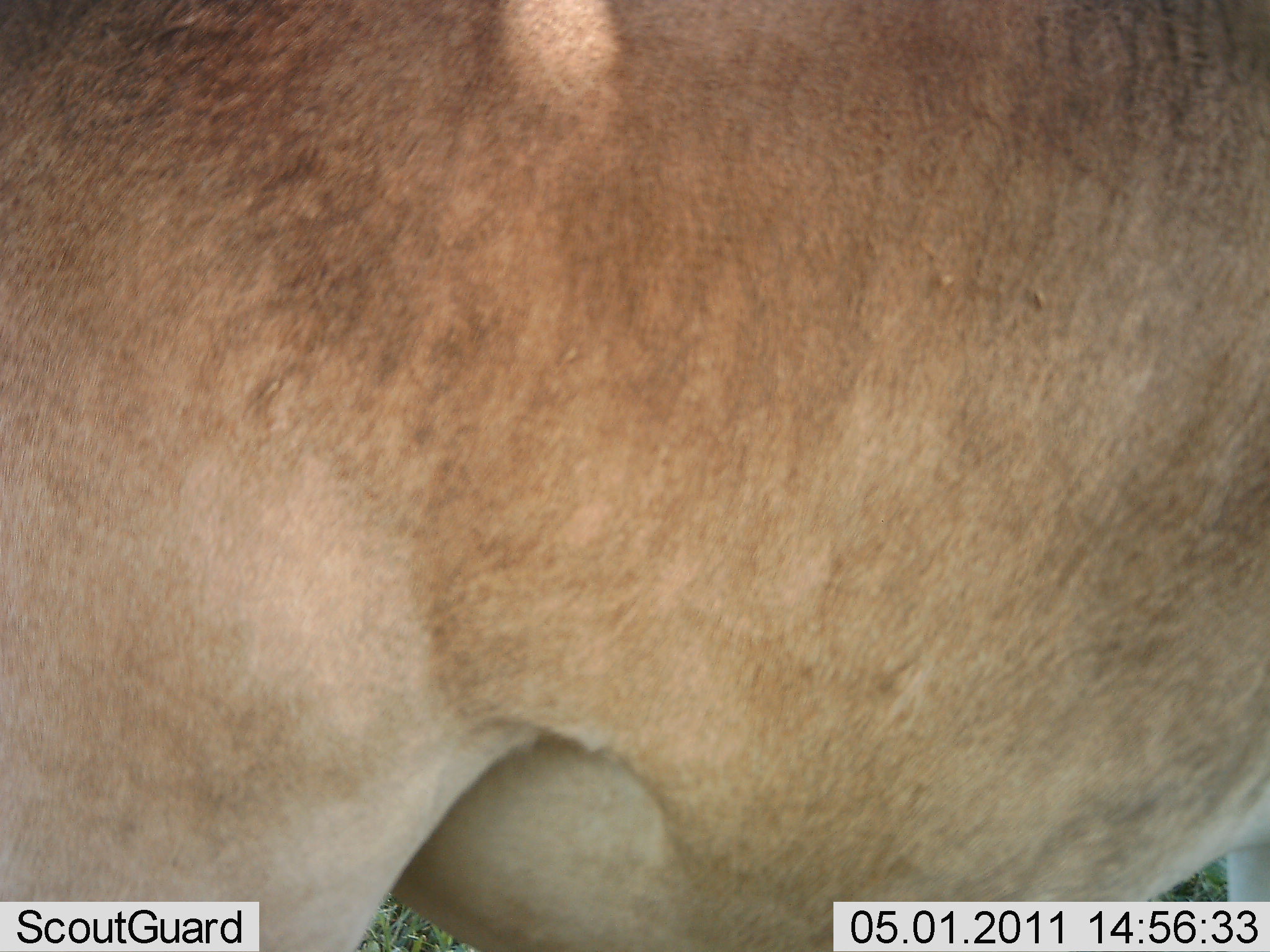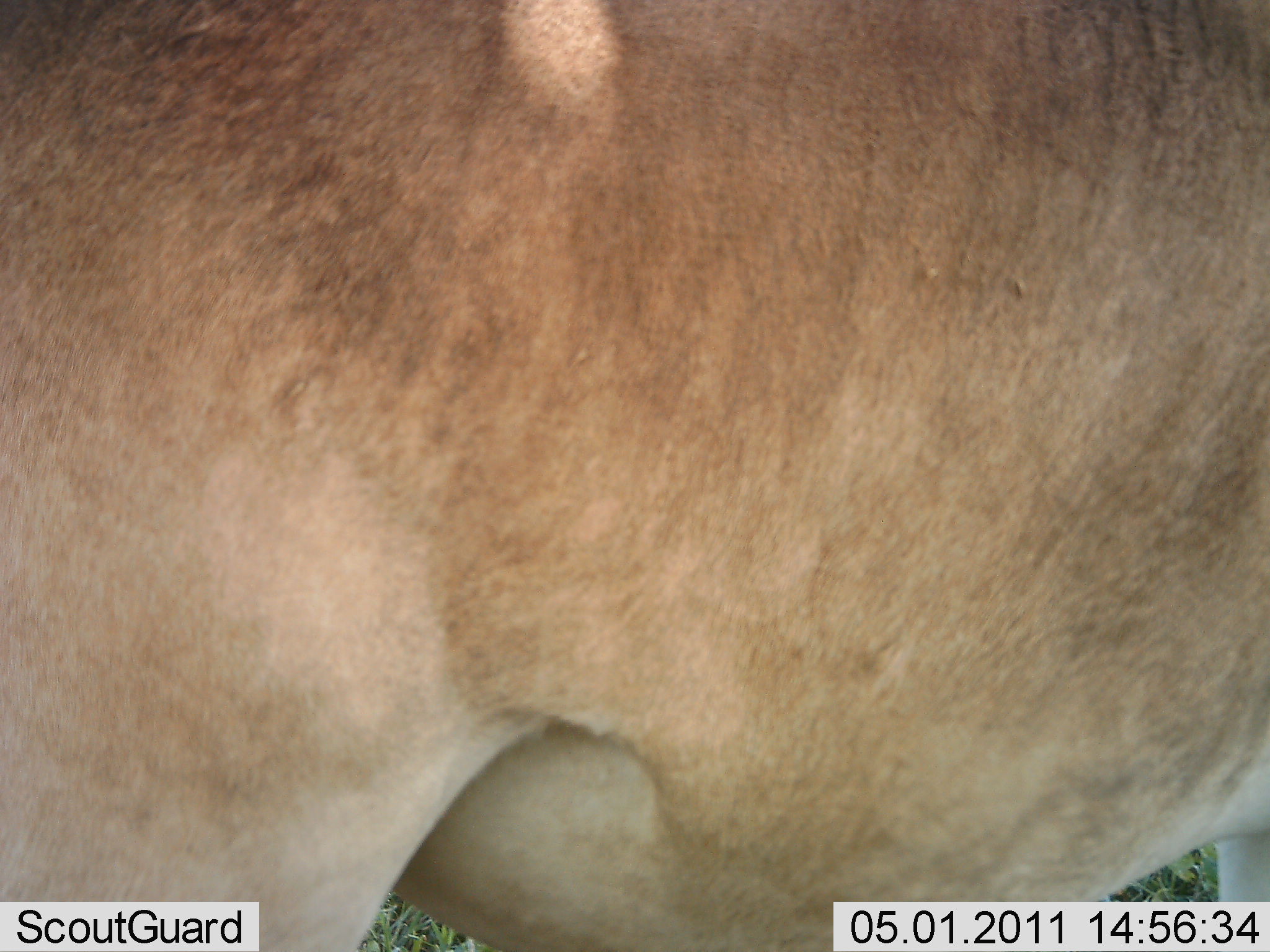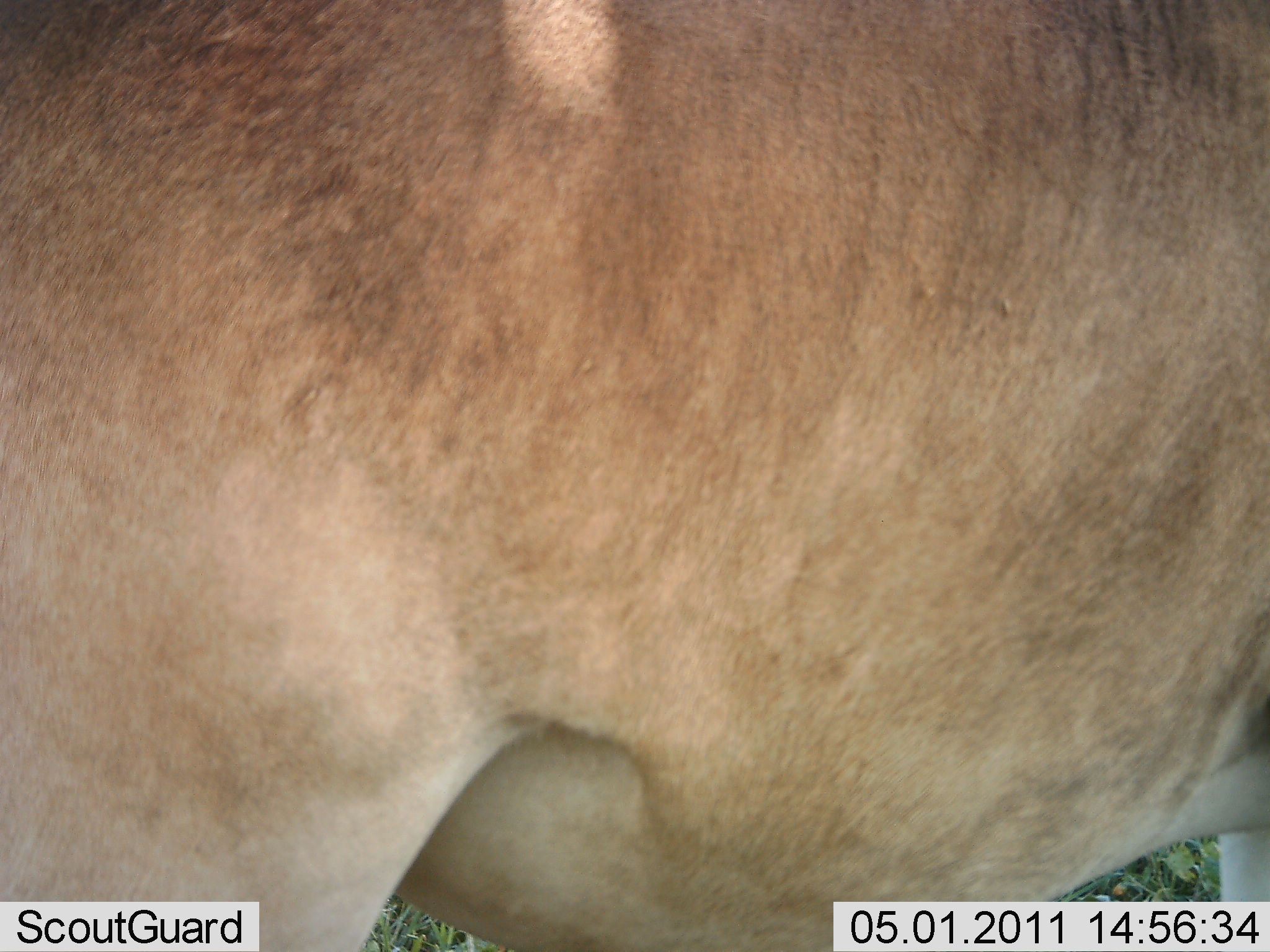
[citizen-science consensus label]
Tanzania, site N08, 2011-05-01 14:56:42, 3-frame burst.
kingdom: Animalia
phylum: Chordata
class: Mammalia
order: Artiodactyla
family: Bovidae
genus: Alcelaphus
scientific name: Alcelaphus buselaphus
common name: hartebeest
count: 1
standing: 100%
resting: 0%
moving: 0%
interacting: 0%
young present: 0%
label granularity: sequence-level